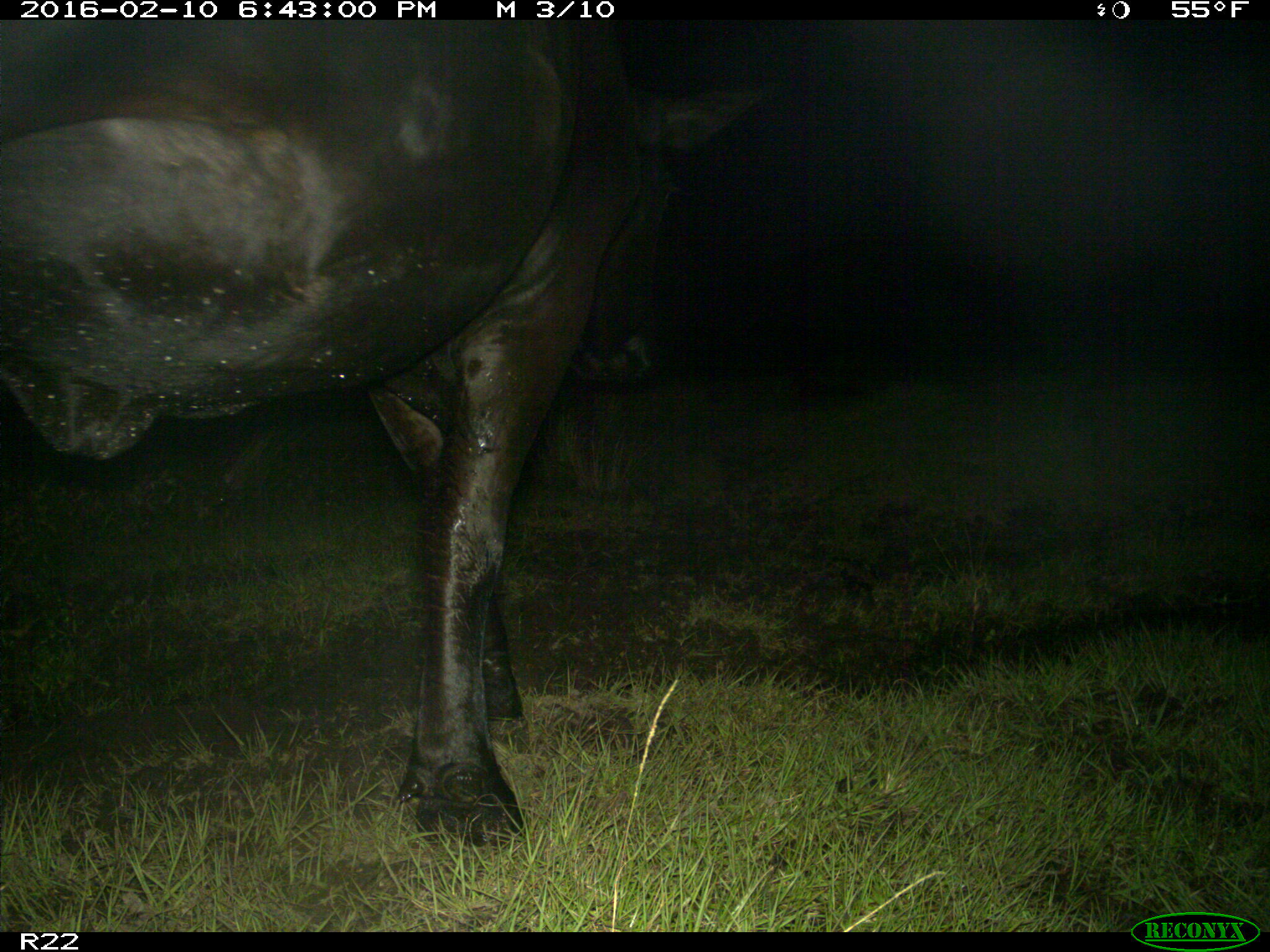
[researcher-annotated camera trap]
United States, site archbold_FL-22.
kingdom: Animalia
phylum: Chordata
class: Mammalia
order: Artiodactyla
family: Bovidae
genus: Bos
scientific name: Bos taurus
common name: domestic cow